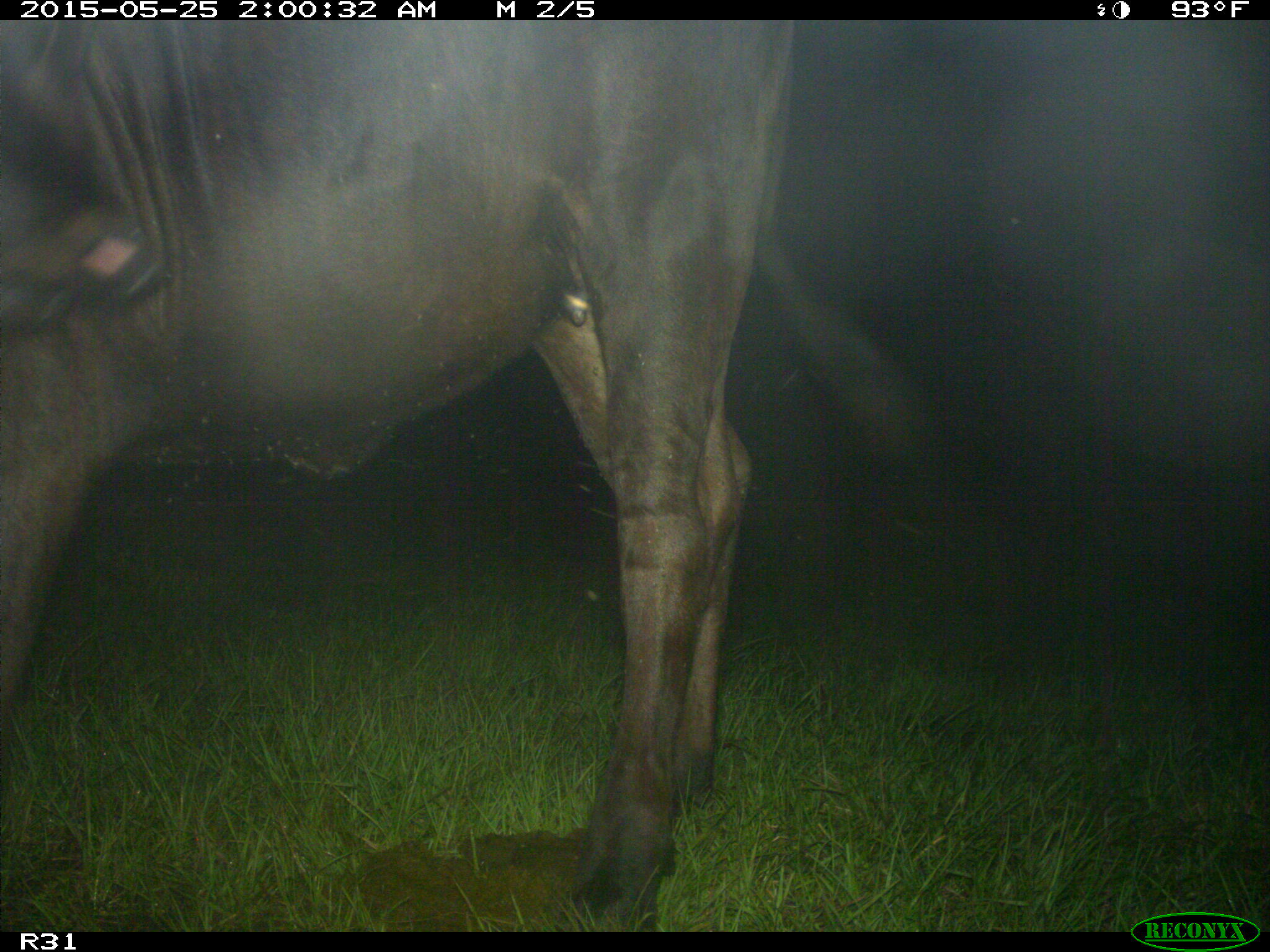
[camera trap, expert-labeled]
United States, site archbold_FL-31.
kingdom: Animalia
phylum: Chordata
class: Mammalia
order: Artiodactyla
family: Bovidae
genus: Bos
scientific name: Bos taurus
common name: domestic cow